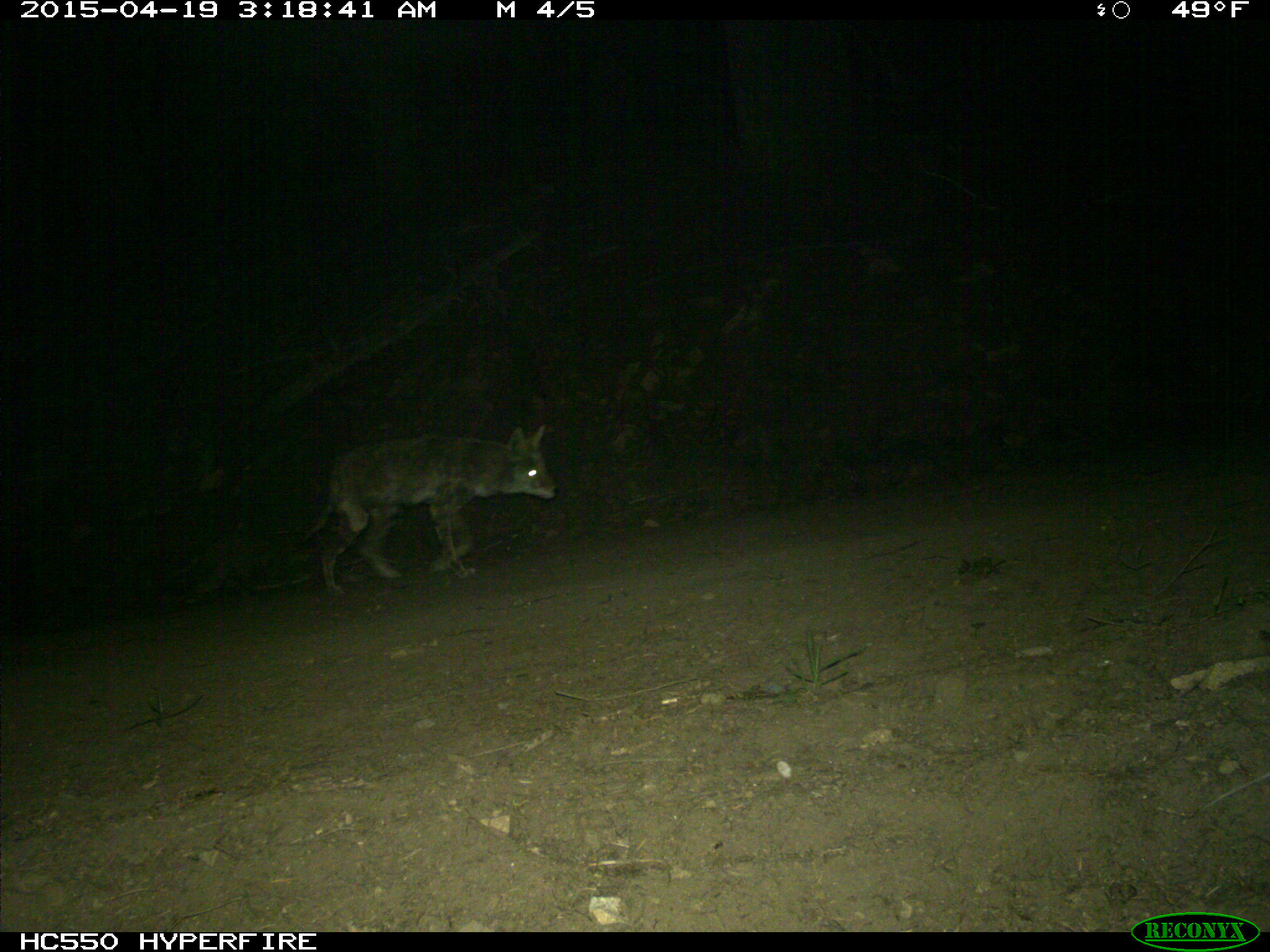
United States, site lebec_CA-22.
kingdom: Animalia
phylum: Chordata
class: Mammalia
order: Carnivora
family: Canidae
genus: Canis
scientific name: Canis latrans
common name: coyote